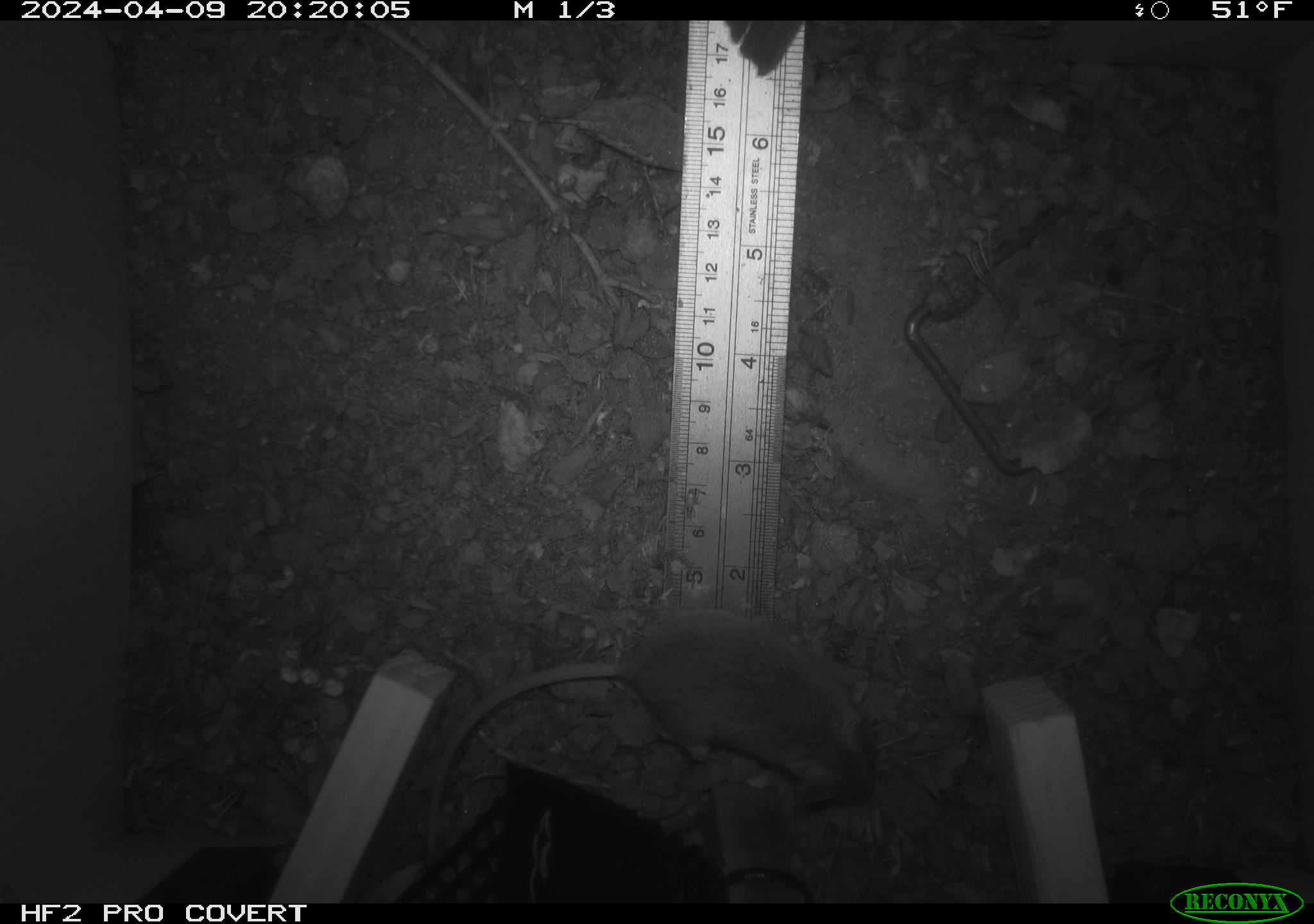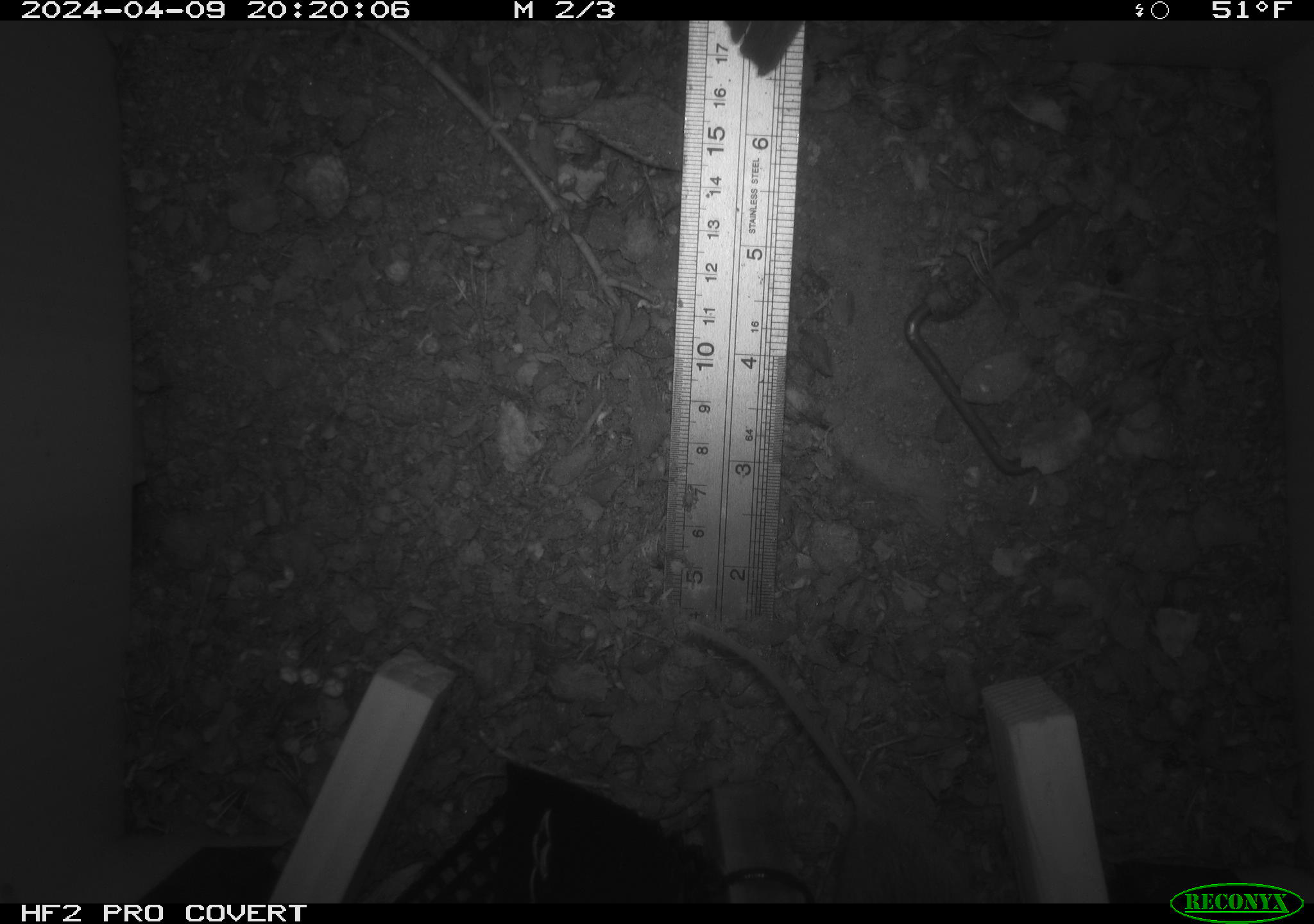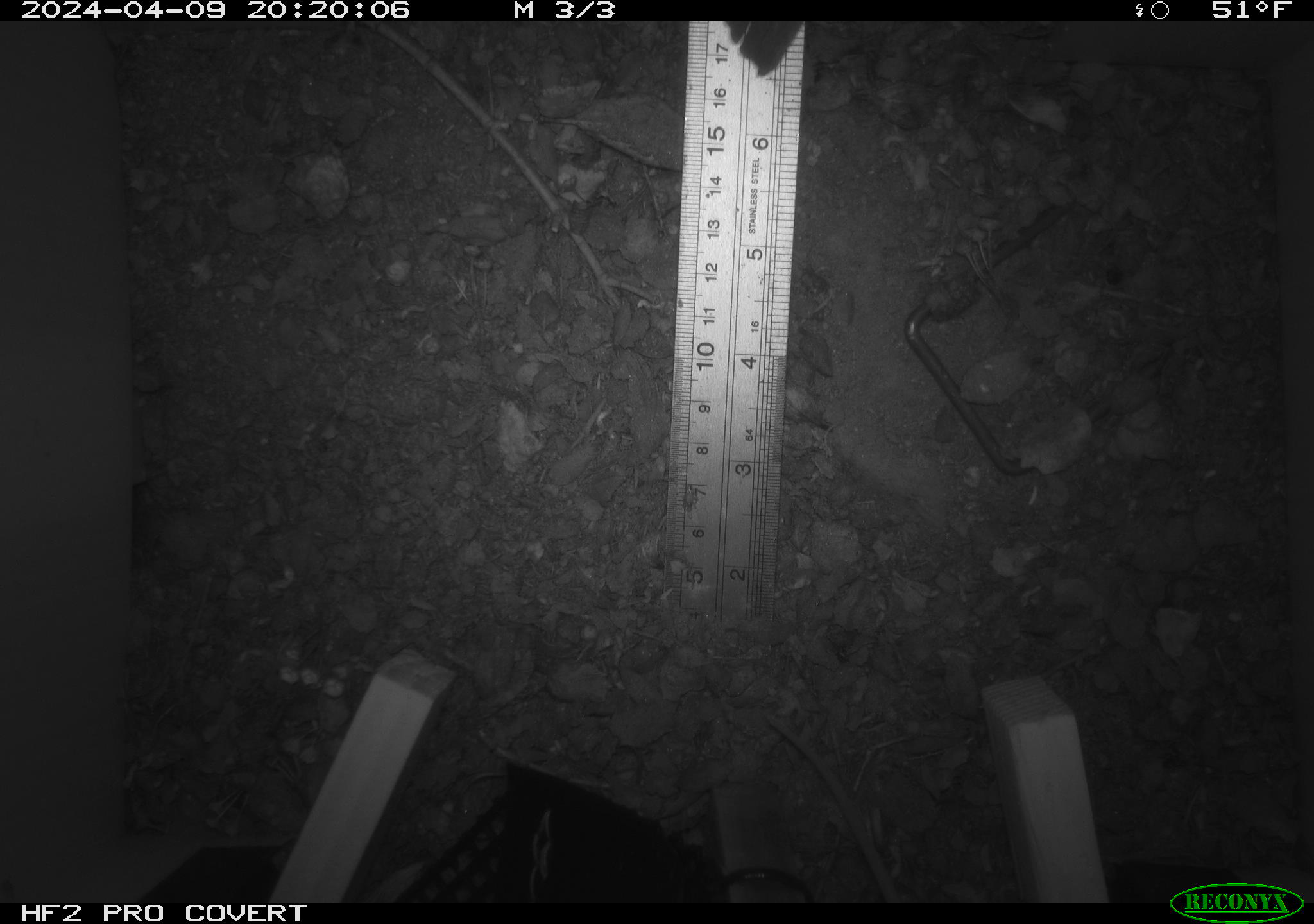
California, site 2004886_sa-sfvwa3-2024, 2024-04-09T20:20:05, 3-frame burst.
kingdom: Animalia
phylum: Chordata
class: Mammalia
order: Rodentia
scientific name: Rodentia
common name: mouse species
Mouse species (Rodentia).